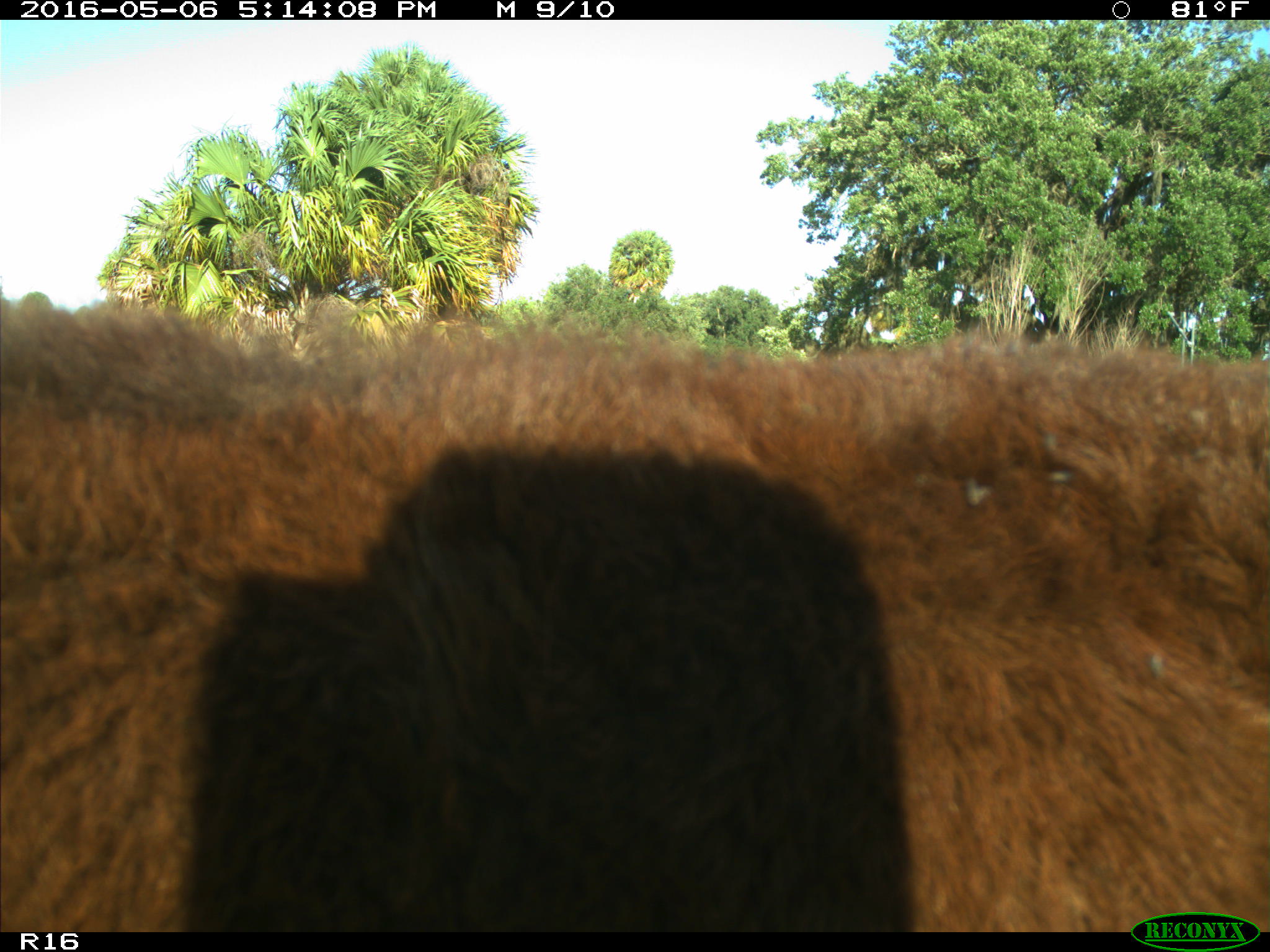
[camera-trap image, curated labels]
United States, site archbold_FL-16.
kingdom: Animalia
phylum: Chordata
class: Mammalia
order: Artiodactyla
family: Bovidae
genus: Bos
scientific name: Bos taurus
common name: domestic cow